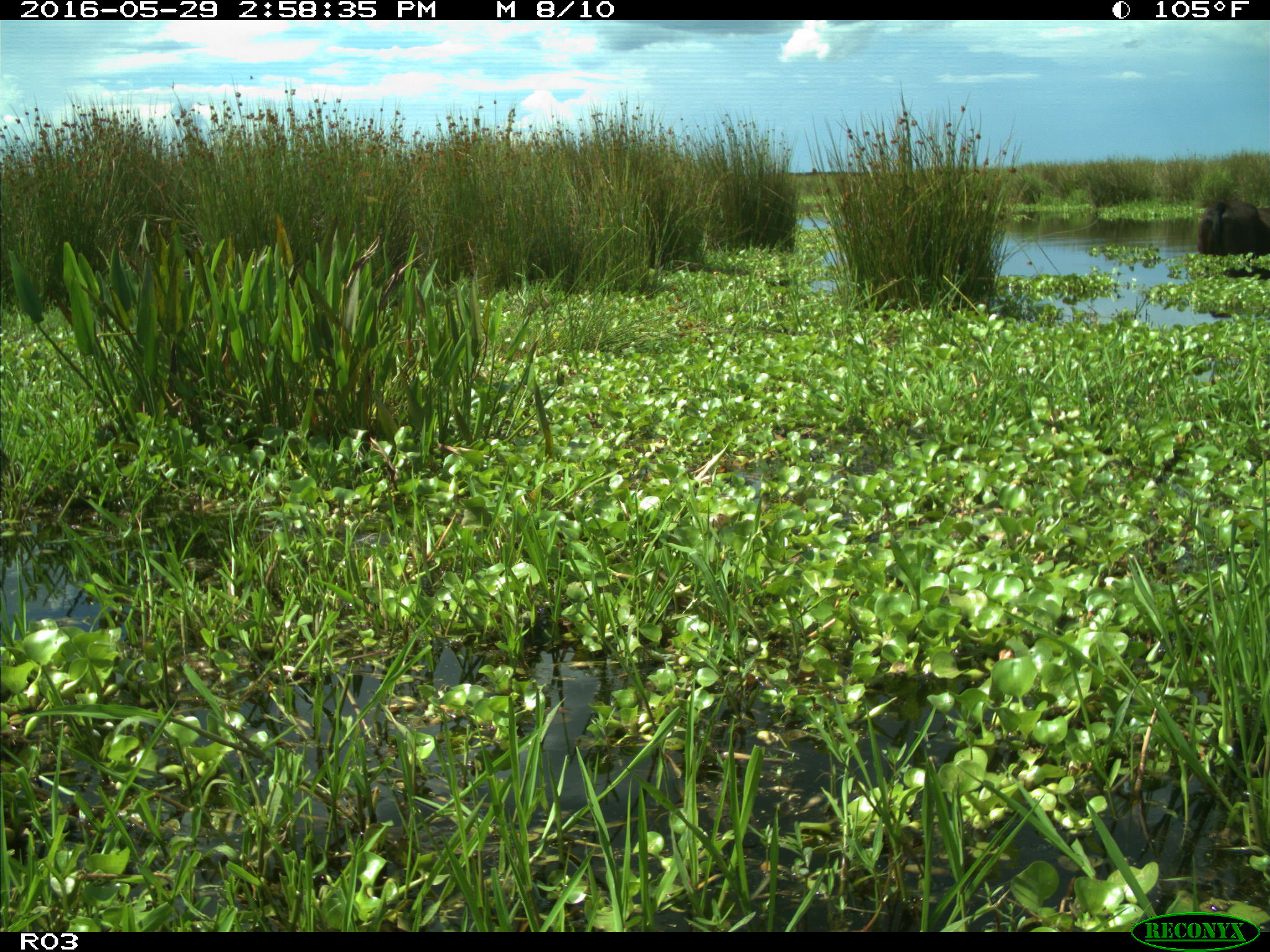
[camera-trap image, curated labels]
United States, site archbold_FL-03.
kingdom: Animalia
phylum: Chordata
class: Mammalia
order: Artiodactyla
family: Bovidae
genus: Bos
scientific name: Bos taurus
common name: domestic cow